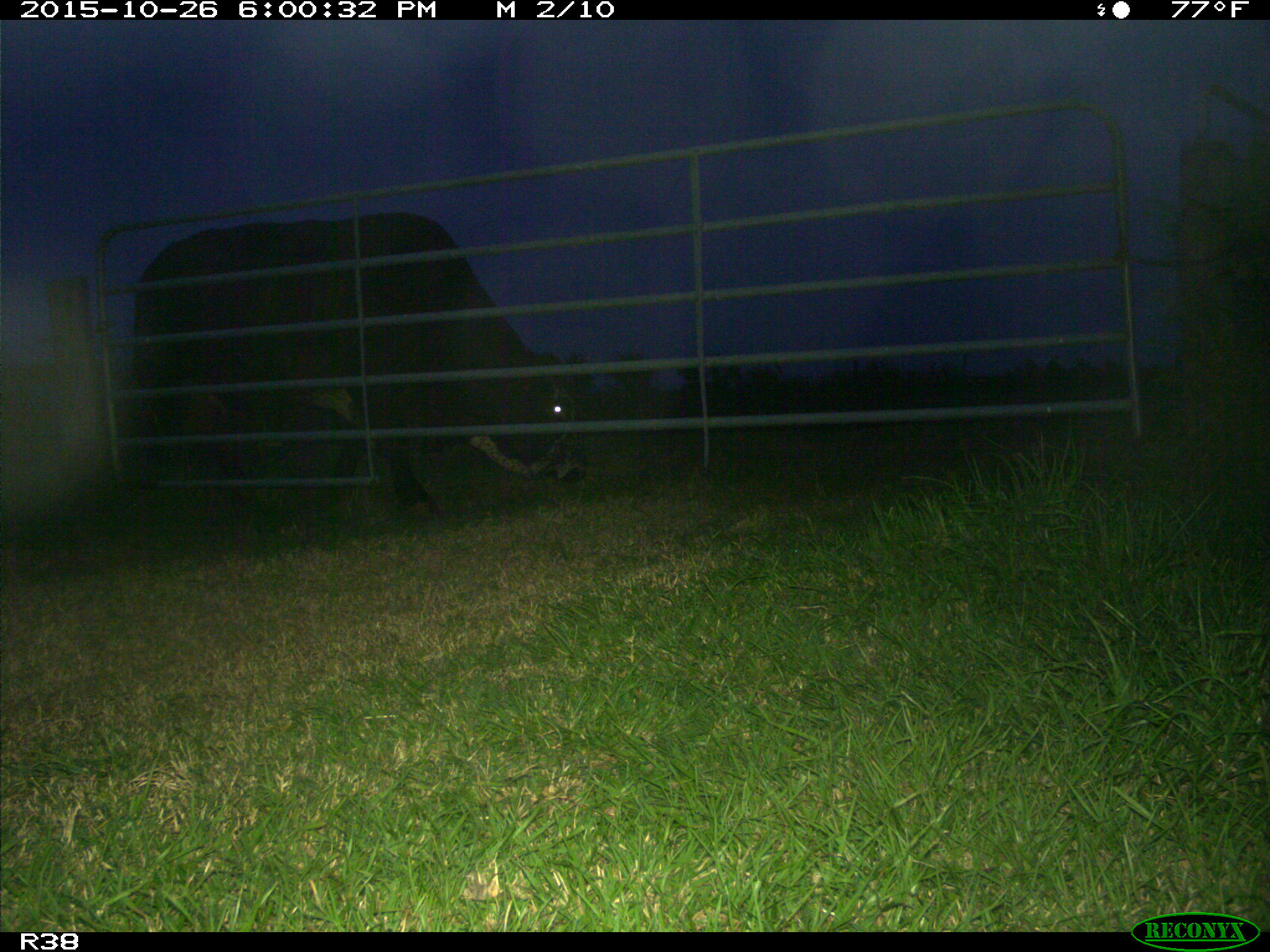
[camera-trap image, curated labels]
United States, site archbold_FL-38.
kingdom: Animalia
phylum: Chordata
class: Mammalia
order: Artiodactyla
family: Bovidae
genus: Bos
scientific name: Bos taurus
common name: domestic cow